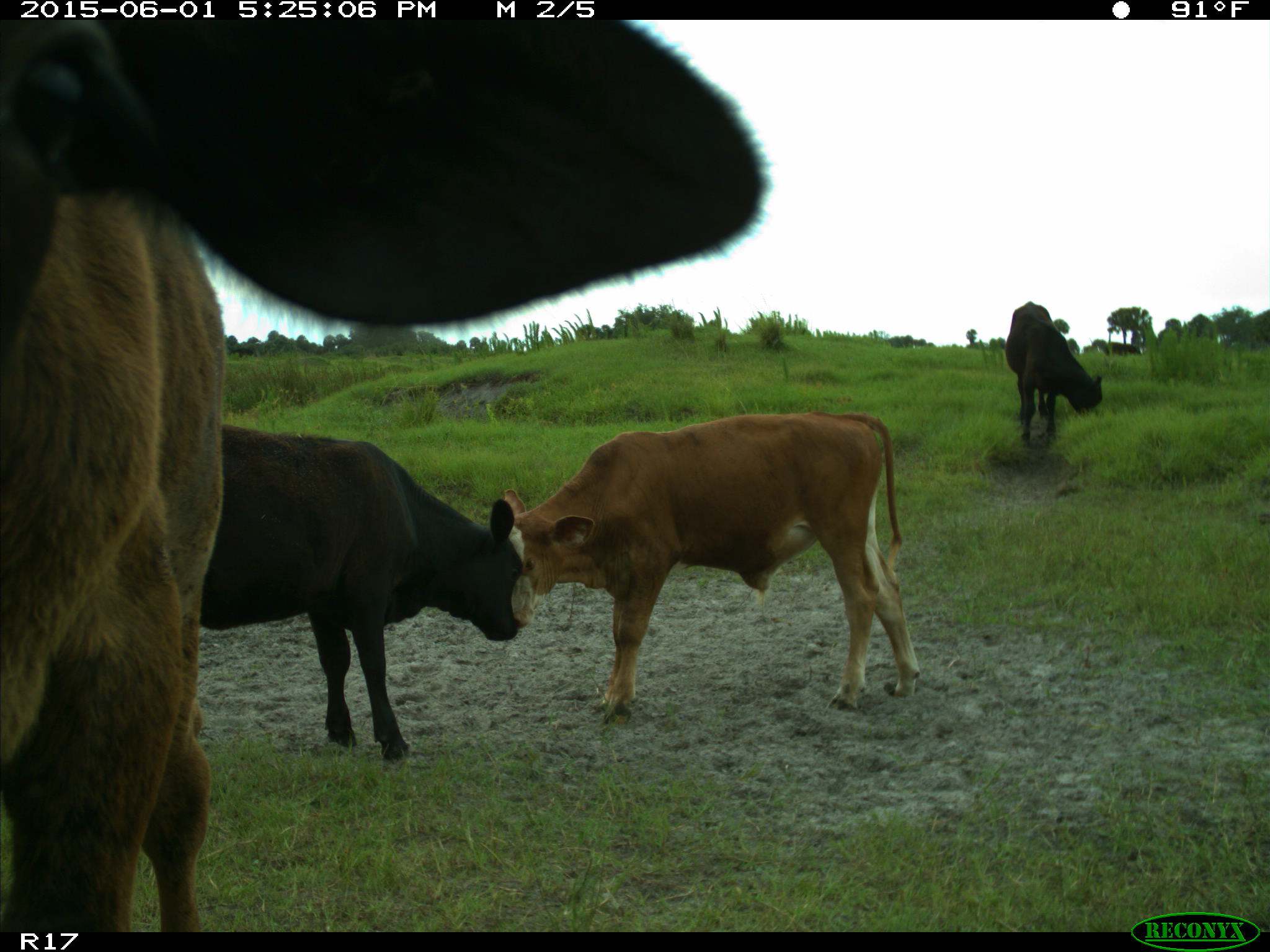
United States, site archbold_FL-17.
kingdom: Animalia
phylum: Chordata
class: Mammalia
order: Artiodactyla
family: Bovidae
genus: Bos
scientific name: Bos taurus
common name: domestic cow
Bos taurus (domestic cow).